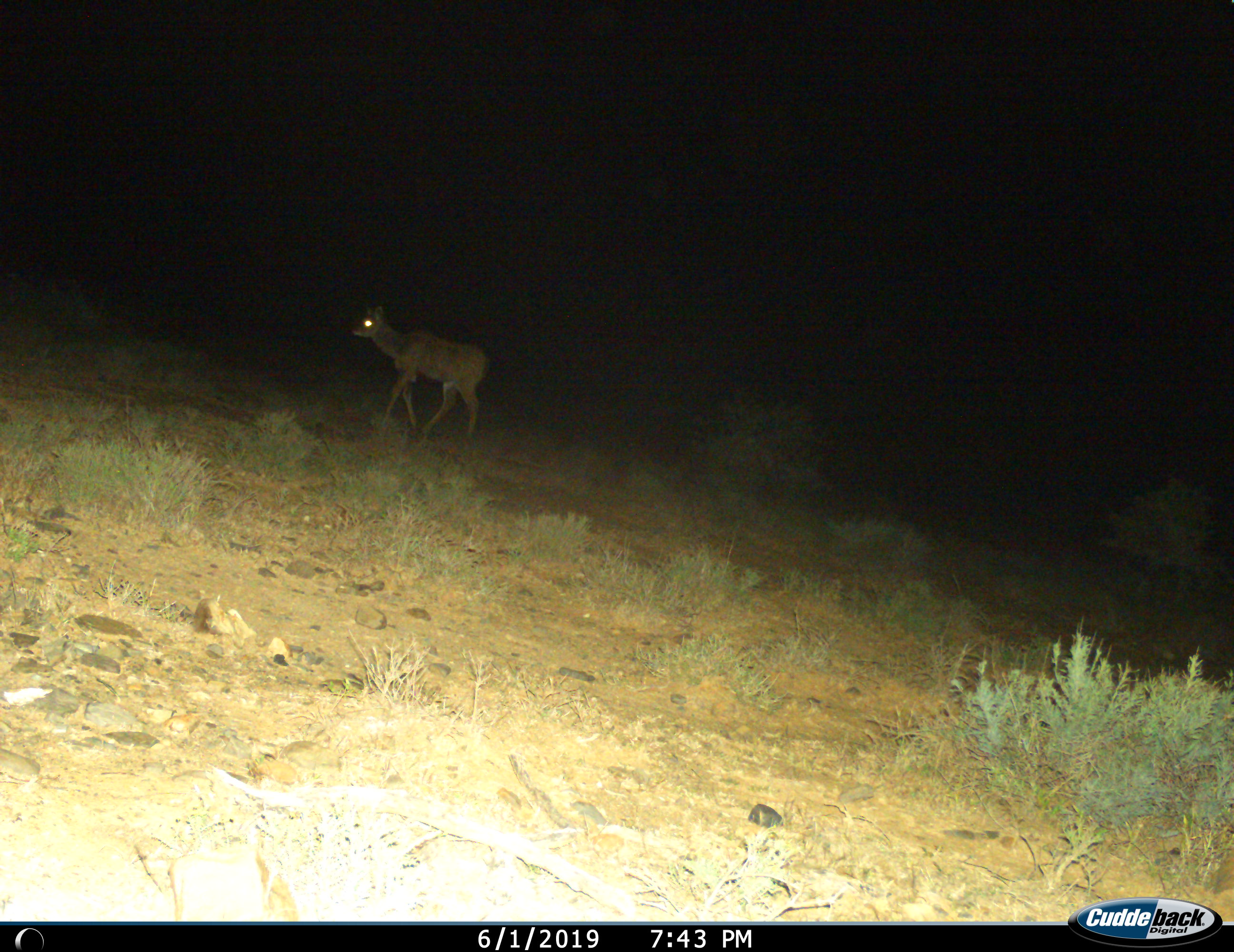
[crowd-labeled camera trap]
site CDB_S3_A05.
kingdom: Animalia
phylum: Chordata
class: Mammalia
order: Artiodactyla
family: Bovidae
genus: Tragelaphus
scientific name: Tragelaphus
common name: kudu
Kudu (Tragelaphus), count 1. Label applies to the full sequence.